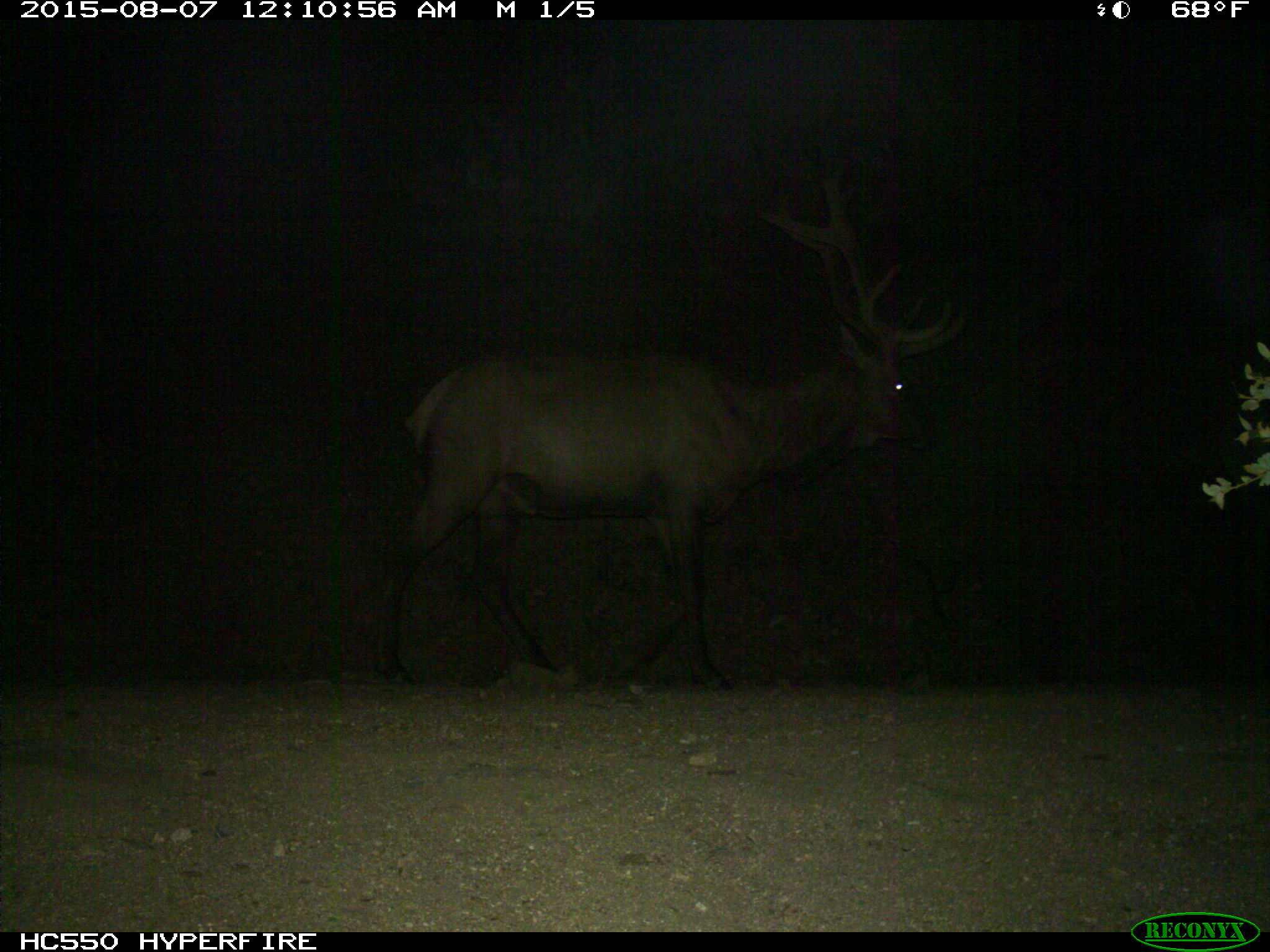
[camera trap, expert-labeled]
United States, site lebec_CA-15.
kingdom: Animalia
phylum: Chordata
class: Mammalia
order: Artiodactyla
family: Cervidae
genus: Cervus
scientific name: Cervus canadensis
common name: elk